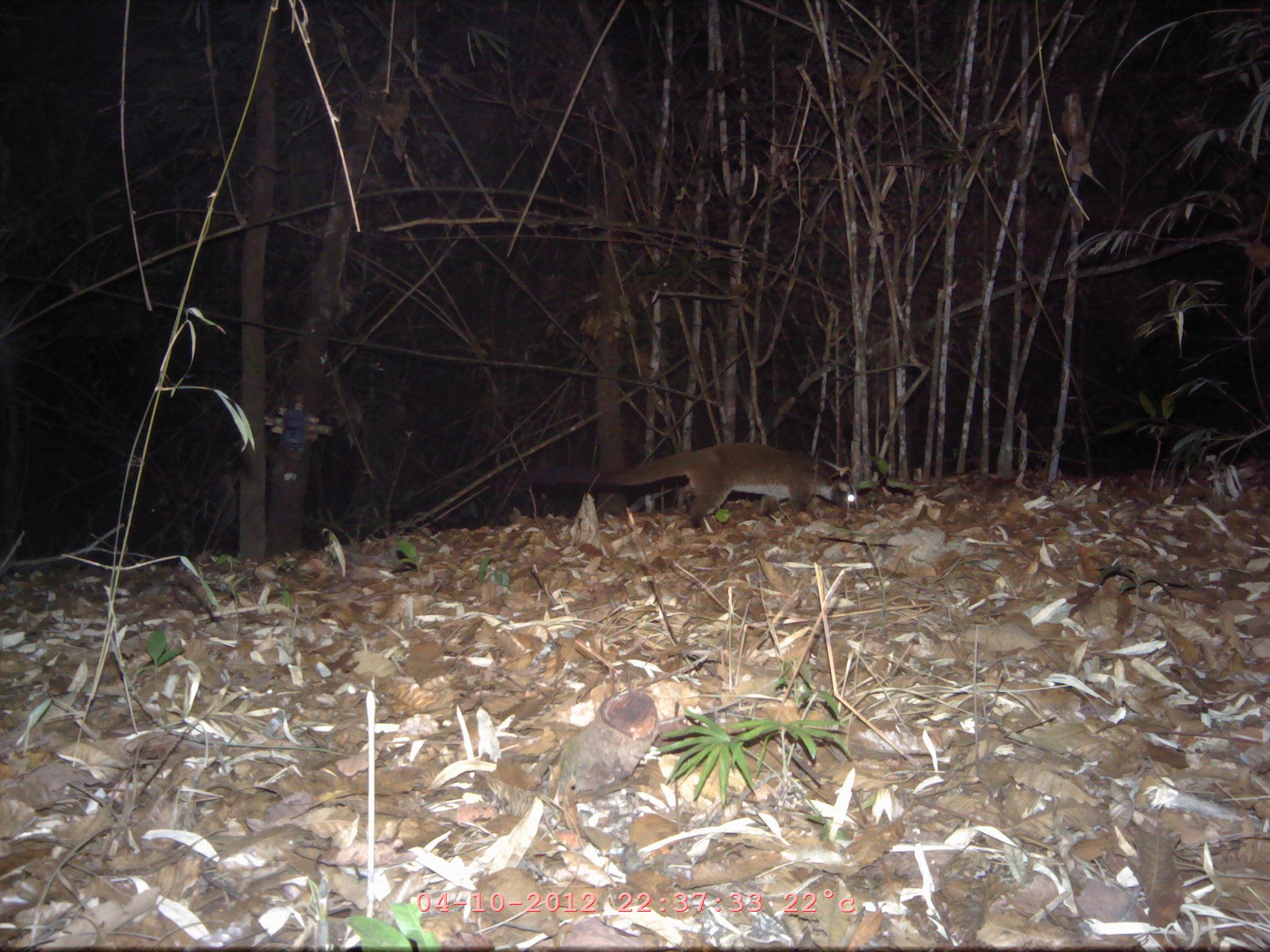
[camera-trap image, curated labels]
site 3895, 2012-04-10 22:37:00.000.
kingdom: Animalia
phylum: Chordata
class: Mammalia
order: Carnivora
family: Viverridae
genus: Paguma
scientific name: Paguma larvata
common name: masked palm civet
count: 1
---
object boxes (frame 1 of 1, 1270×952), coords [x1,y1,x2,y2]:
paguma larvata: [521,439,861,534]